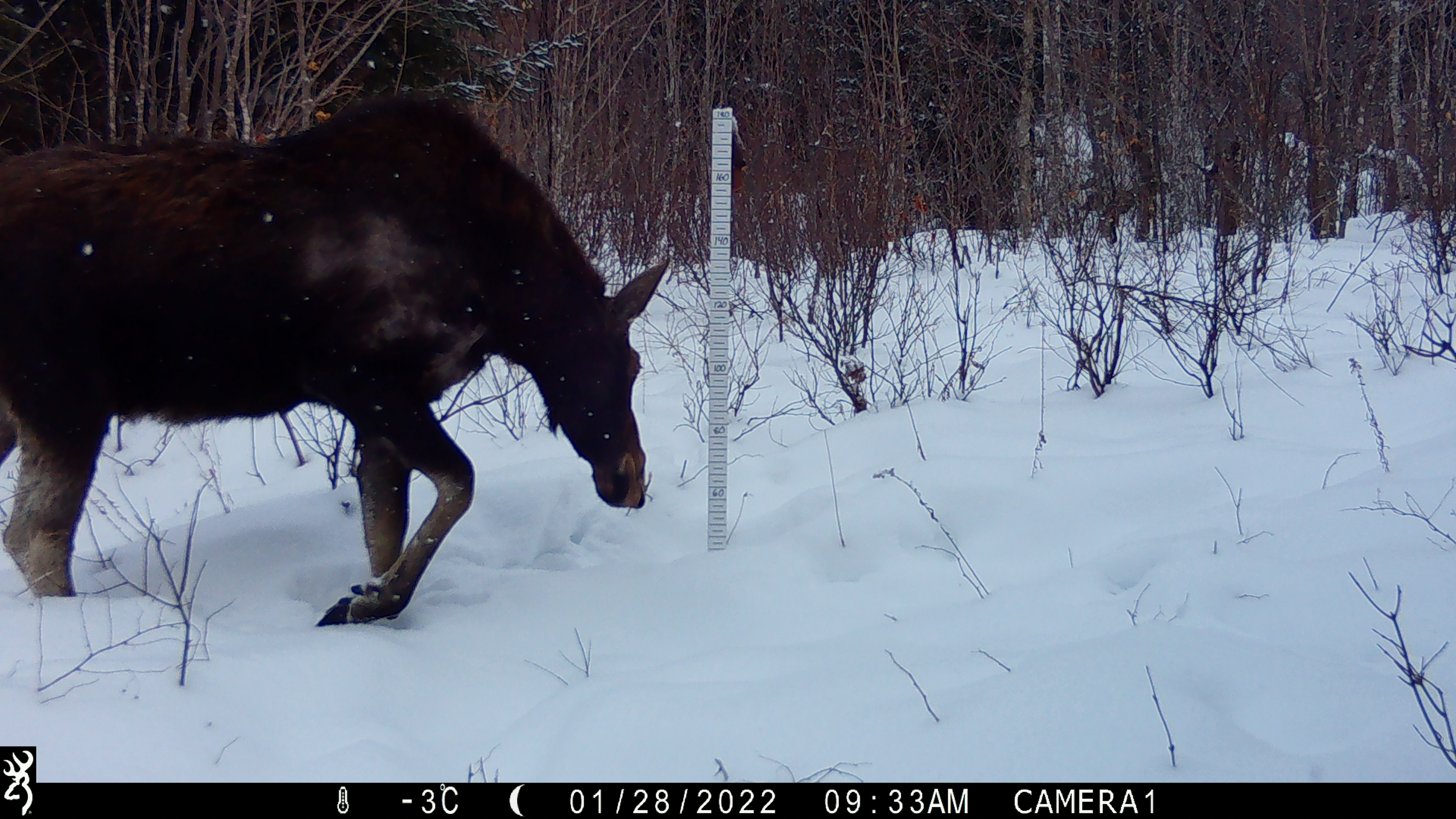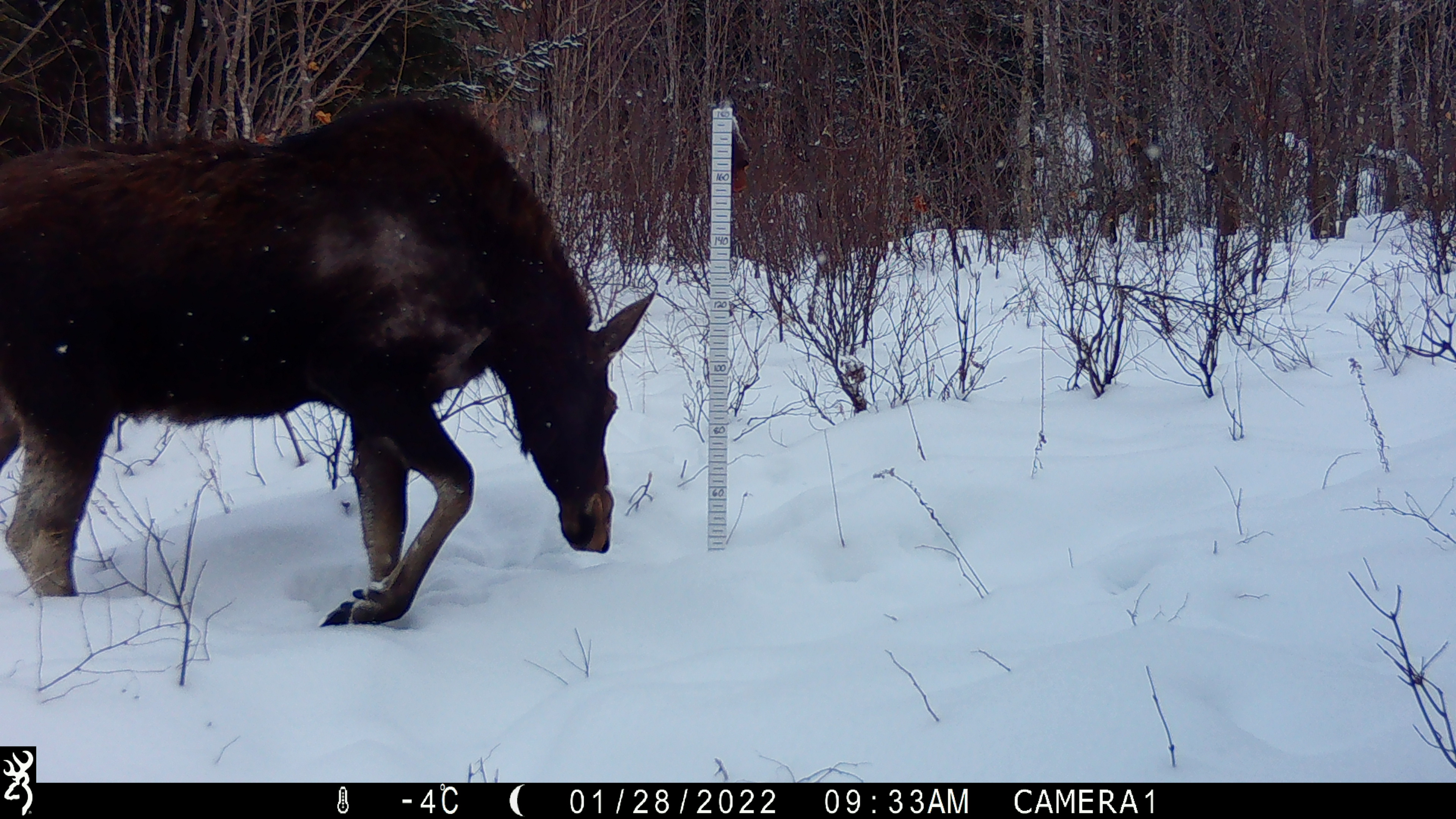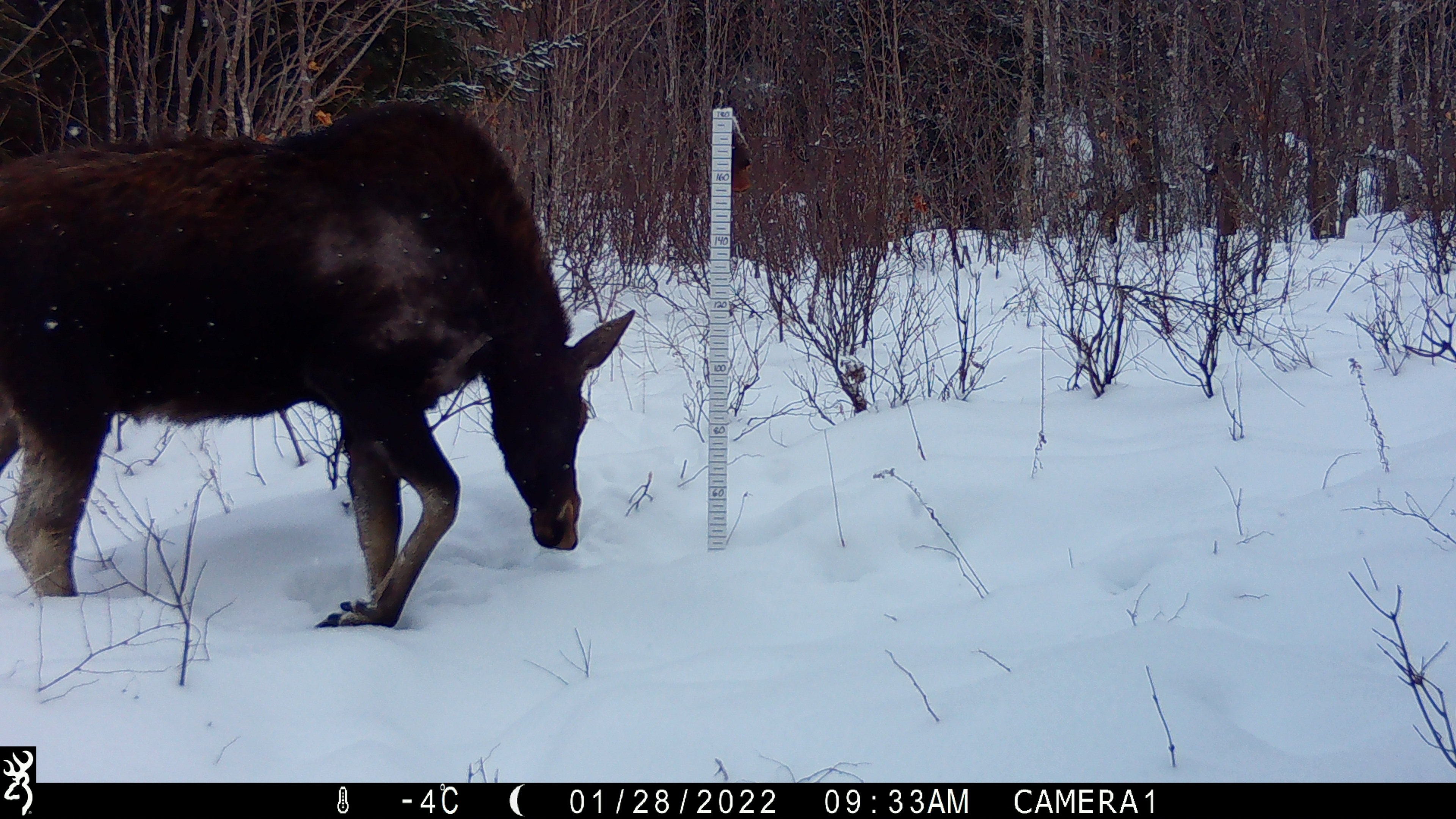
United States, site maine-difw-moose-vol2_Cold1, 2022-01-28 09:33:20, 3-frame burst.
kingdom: Animalia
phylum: Chordata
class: Mammalia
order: Artiodactyla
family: Cervidae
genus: Alces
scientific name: Alces alces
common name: moose